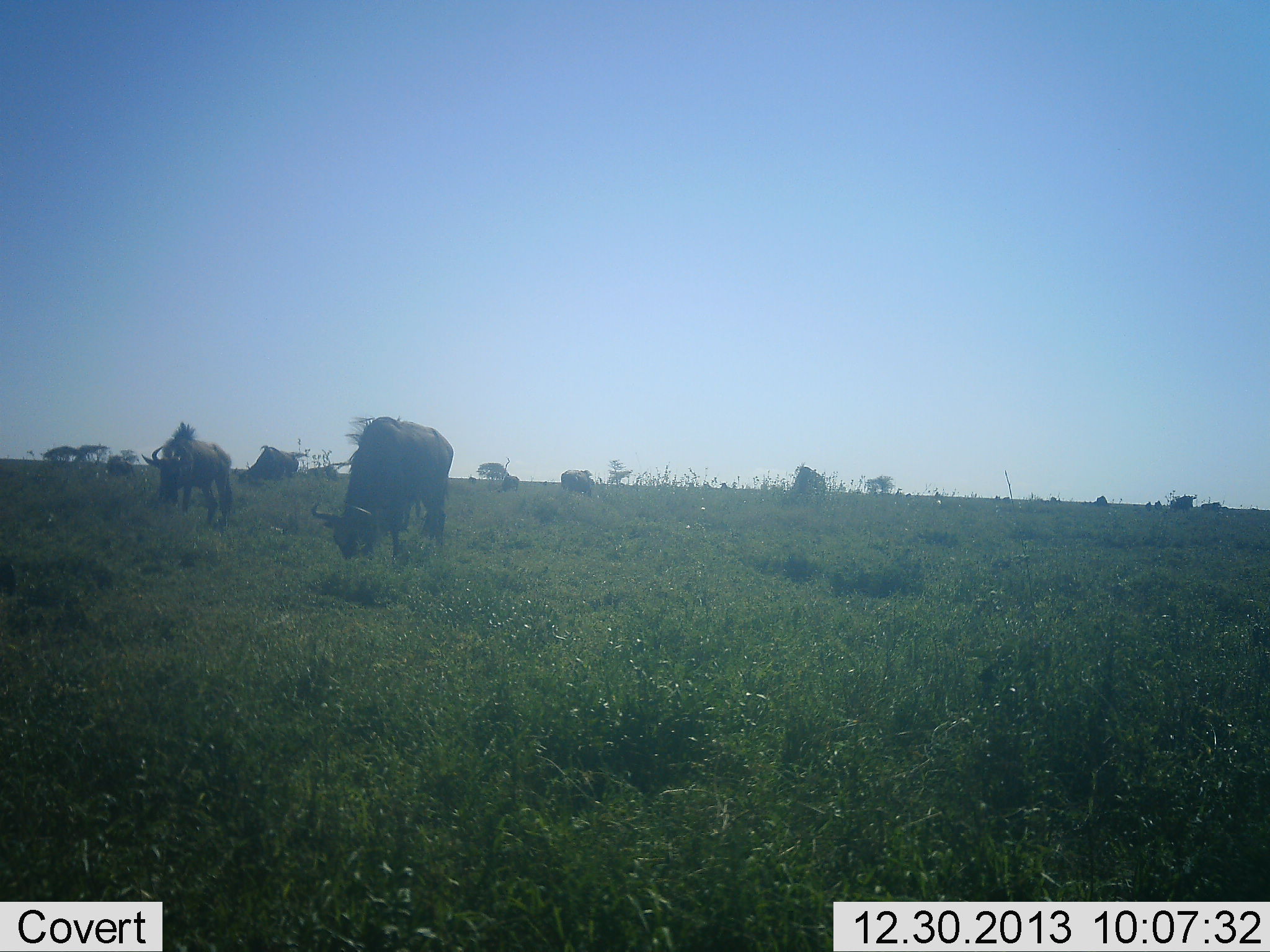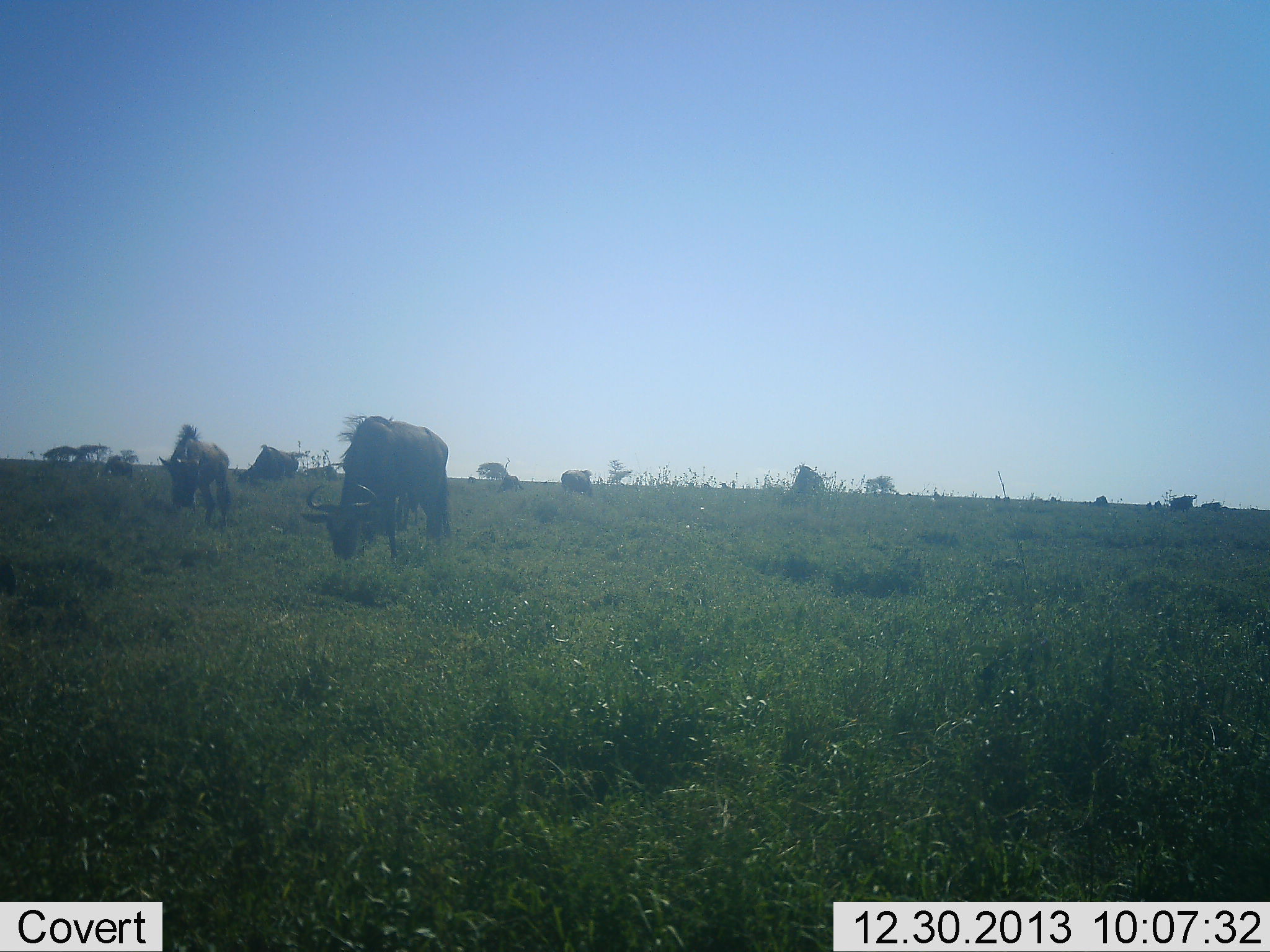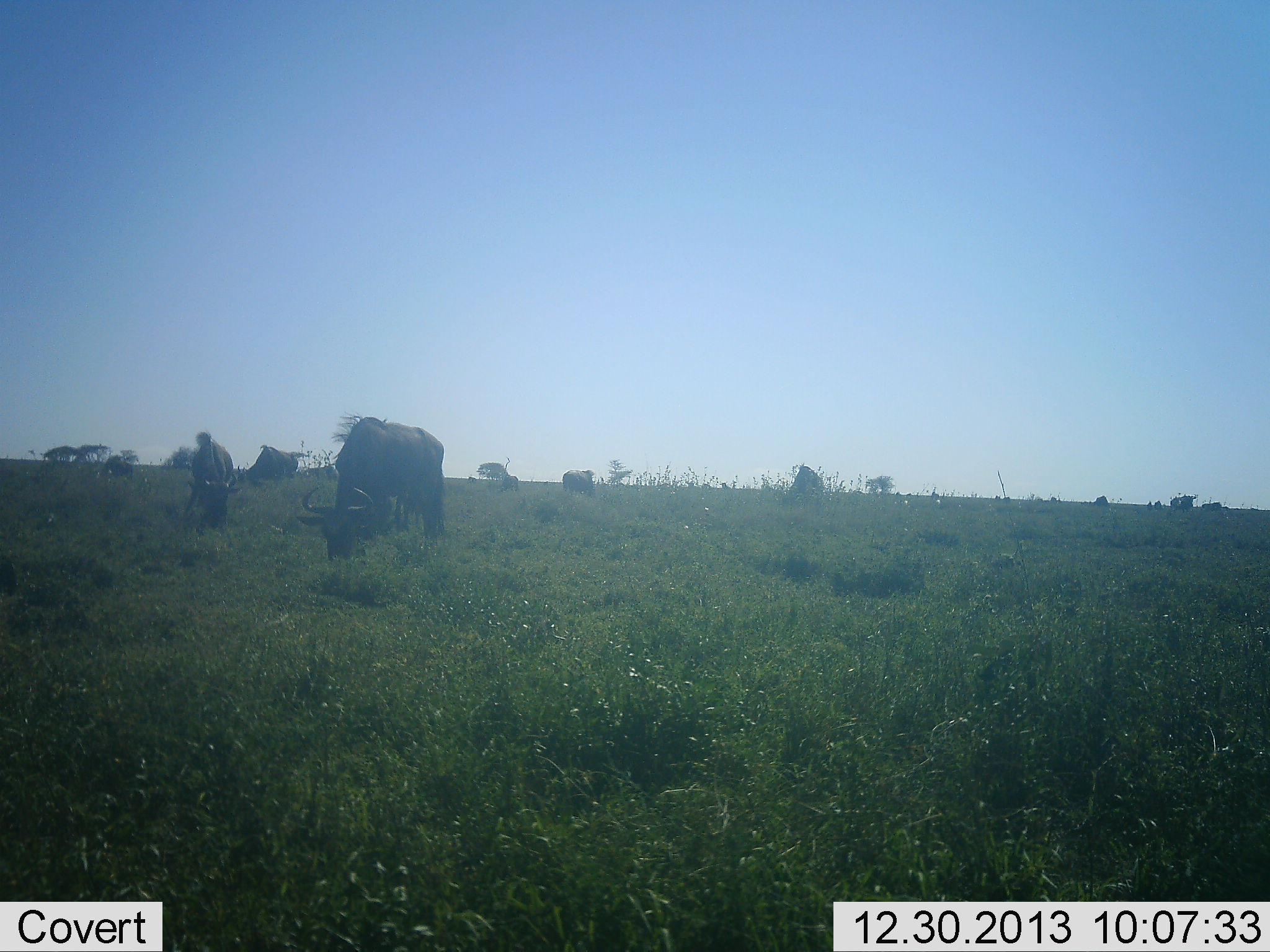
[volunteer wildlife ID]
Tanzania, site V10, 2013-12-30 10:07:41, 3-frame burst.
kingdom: Animalia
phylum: Chordata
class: Mammalia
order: Artiodactyla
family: Bovidae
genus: Connochaetes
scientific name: Connochaetes taurinus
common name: blue wildebeest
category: wildebeest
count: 6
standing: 10%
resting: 0%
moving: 0%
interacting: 0%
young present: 0%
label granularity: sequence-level